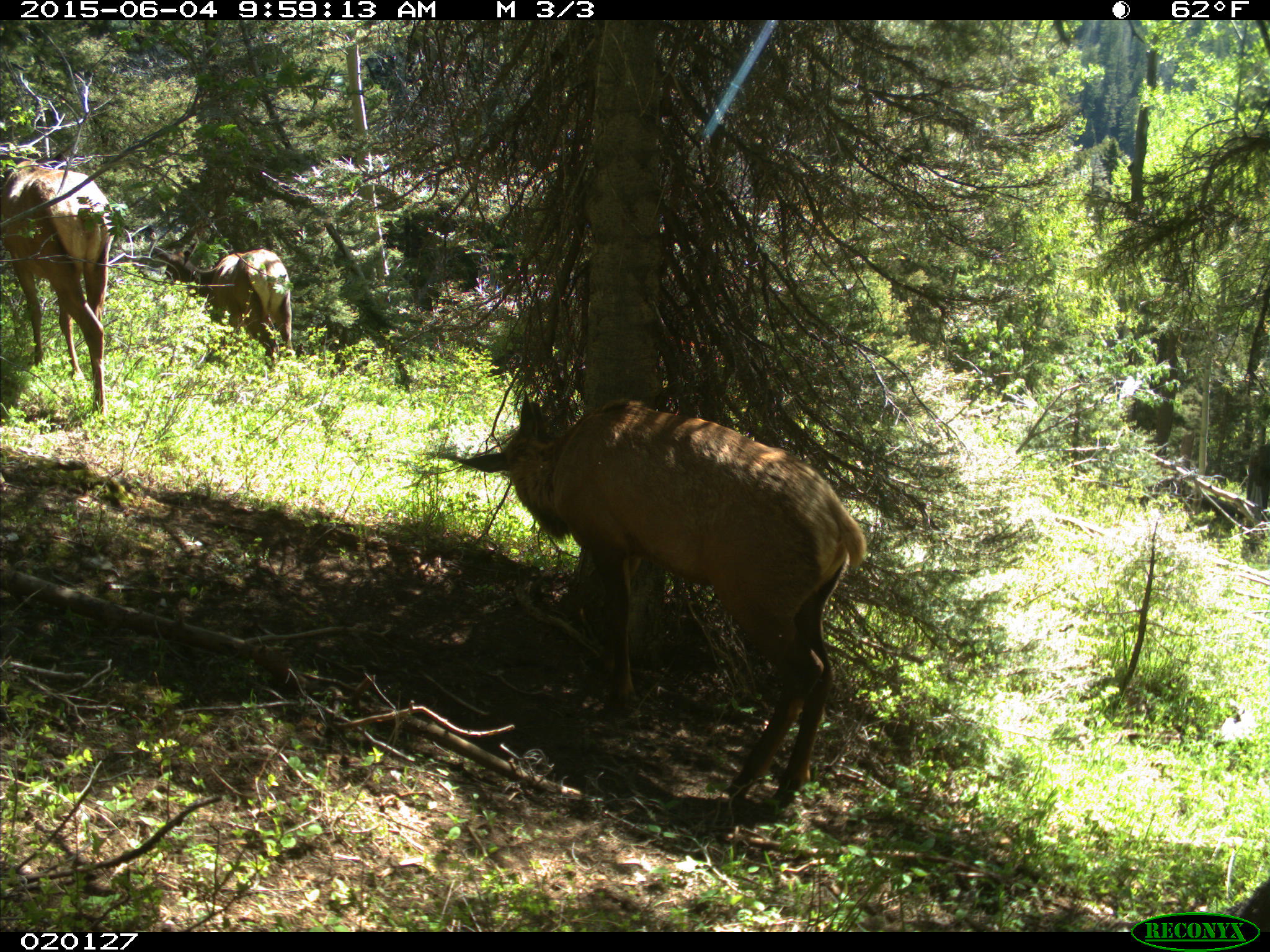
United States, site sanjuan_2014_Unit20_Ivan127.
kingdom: Animalia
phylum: Chordata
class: Mammalia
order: Artiodactyla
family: Cervidae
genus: Cervus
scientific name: Cervus elaphus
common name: red deer